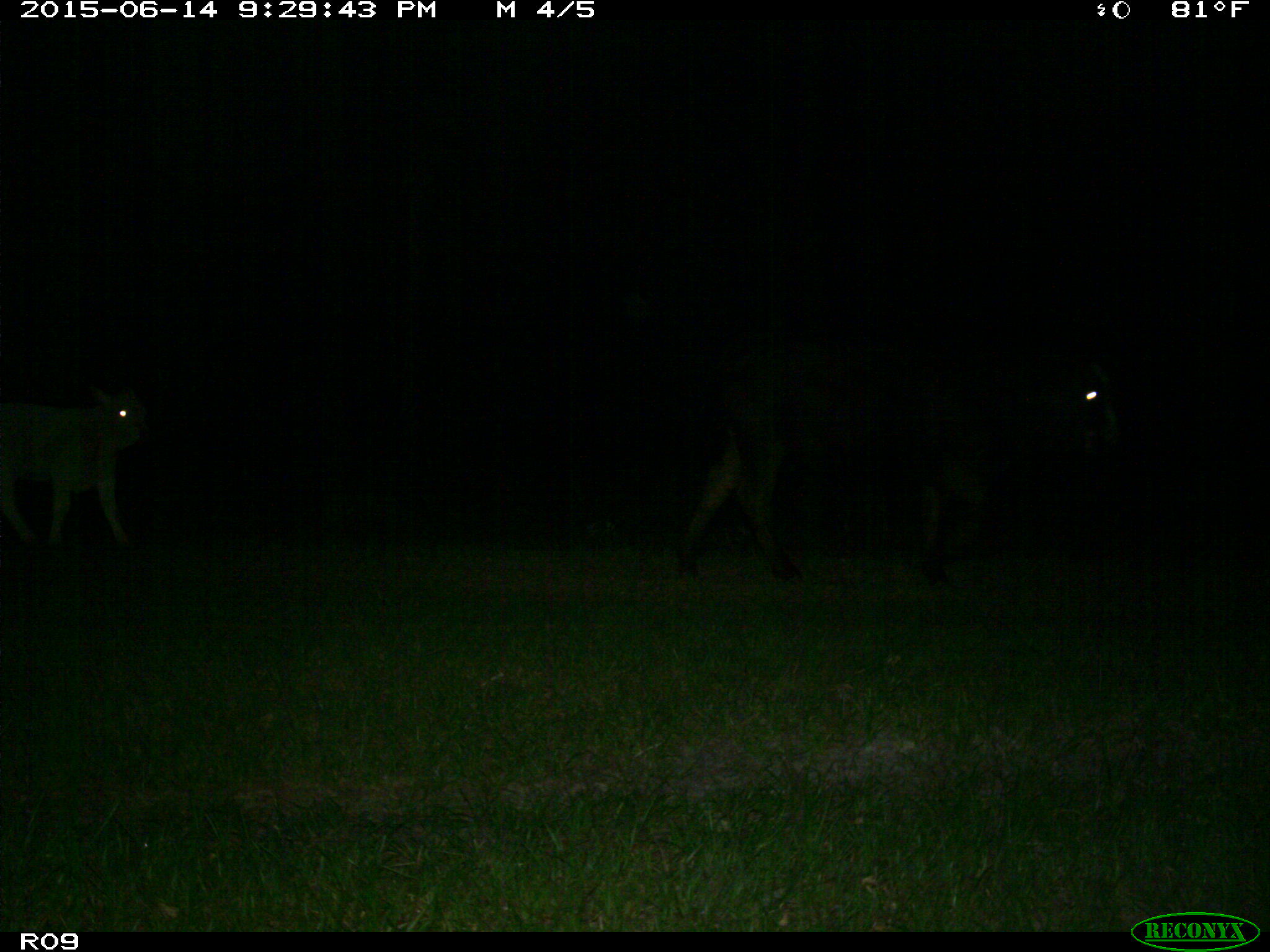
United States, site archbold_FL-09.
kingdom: Animalia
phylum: Chordata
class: Mammalia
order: Artiodactyla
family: Bovidae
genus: Bos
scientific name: Bos taurus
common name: domestic cow